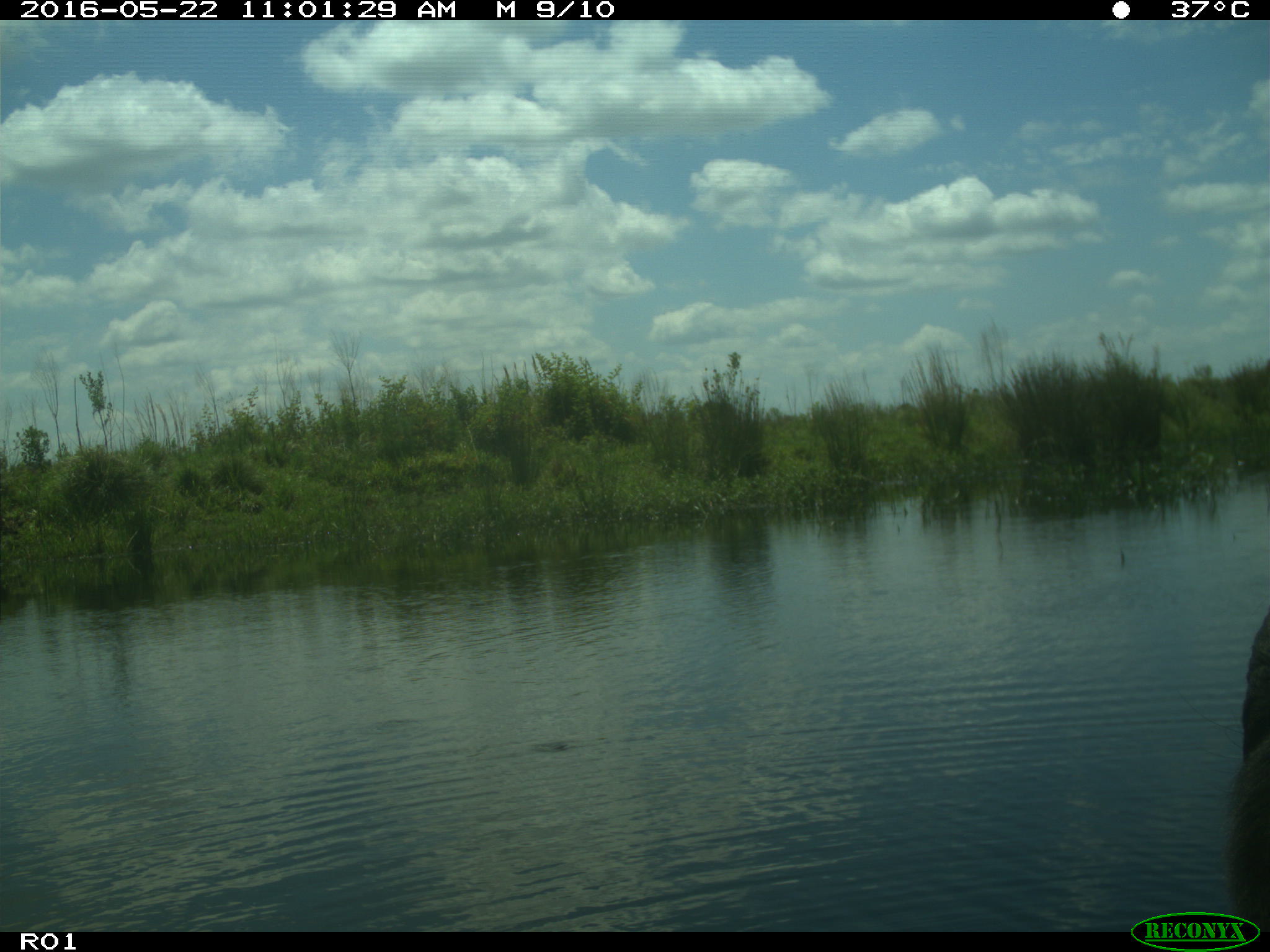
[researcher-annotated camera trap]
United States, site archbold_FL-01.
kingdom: Animalia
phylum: Chordata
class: Mammalia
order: Artiodactyla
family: Bovidae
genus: Bos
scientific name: Bos taurus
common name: domestic cow